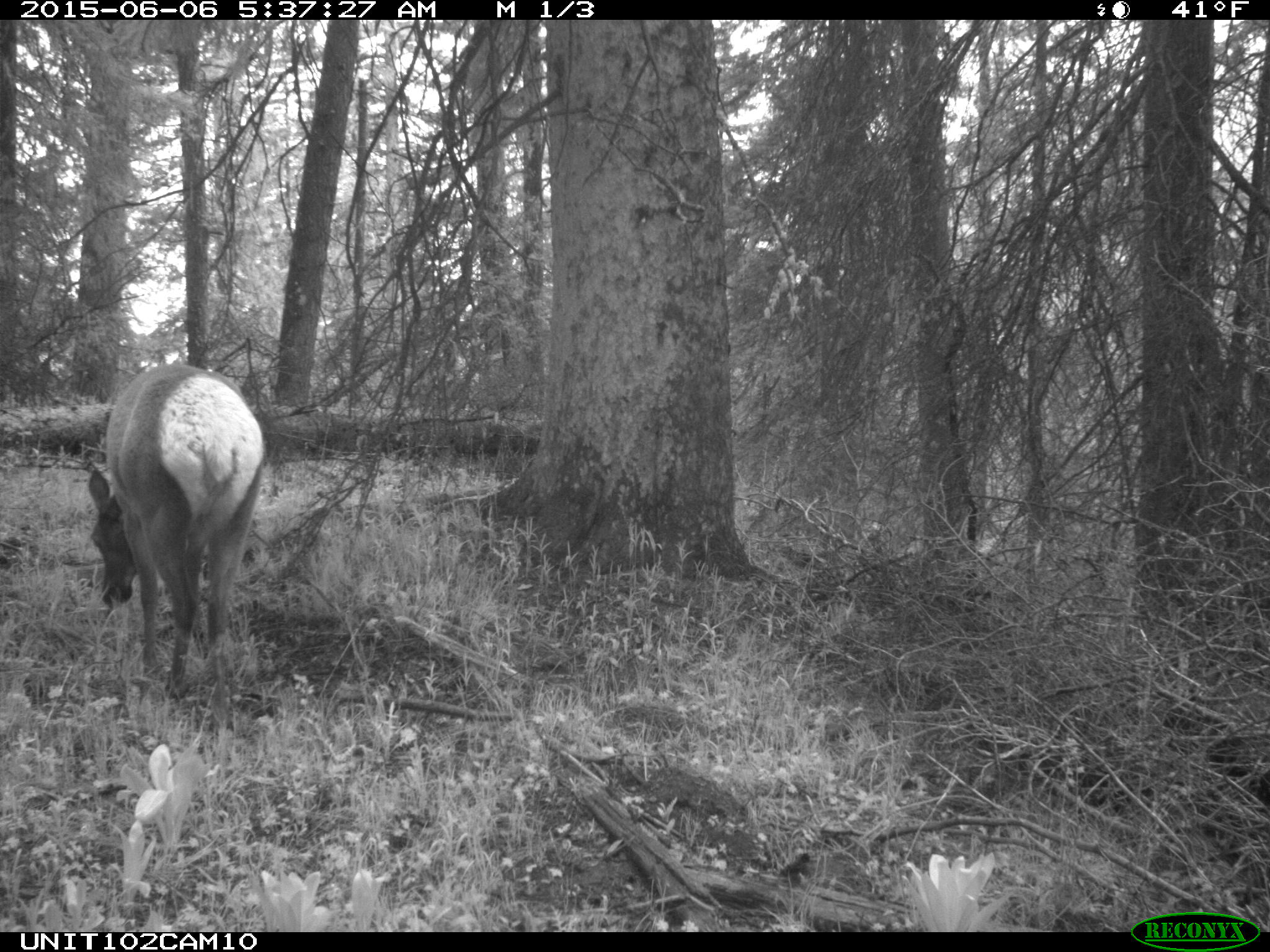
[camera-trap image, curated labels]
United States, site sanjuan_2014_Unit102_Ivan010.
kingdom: Animalia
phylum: Chordata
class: Mammalia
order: Artiodactyla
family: Cervidae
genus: Cervus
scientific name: Cervus elaphus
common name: red deer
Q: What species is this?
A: Cervus elaphus (red deer).